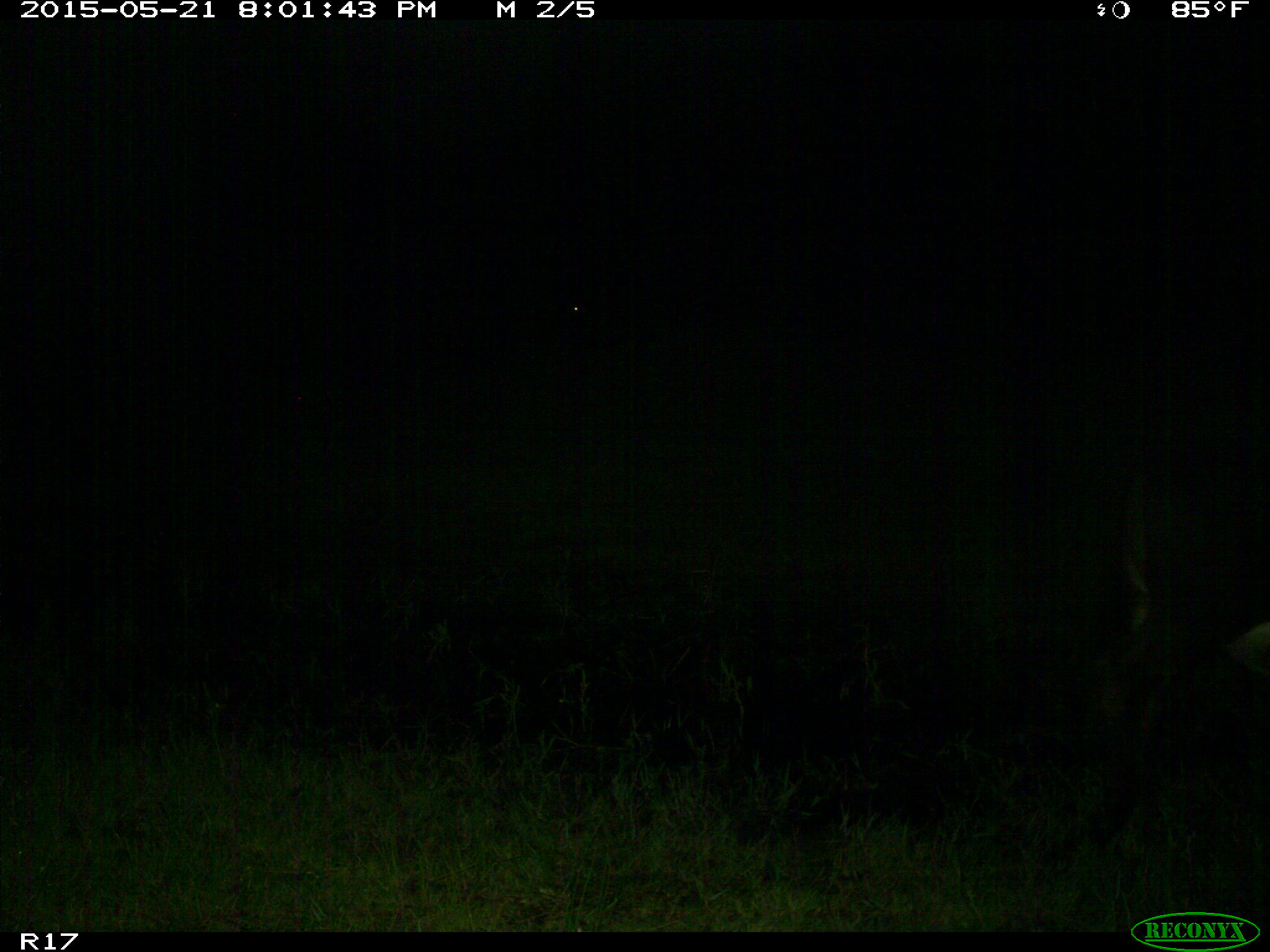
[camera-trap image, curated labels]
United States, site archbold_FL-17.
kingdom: Animalia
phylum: Chordata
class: Mammalia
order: Artiodactyla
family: Bovidae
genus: Bos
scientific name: Bos taurus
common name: domestic cow